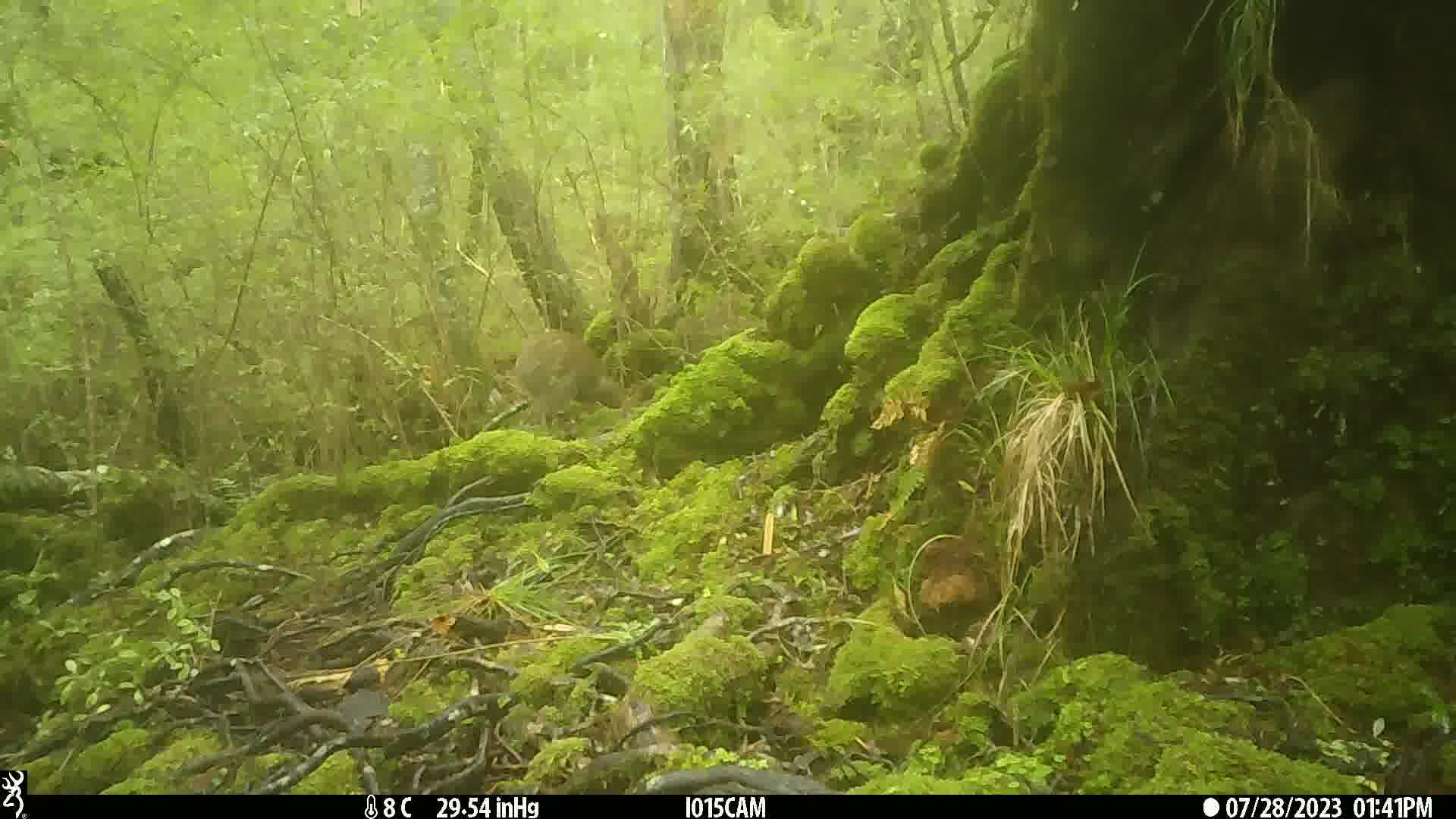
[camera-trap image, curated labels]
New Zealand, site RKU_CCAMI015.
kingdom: Animalia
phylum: Chordata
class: Aves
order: Apterygiformes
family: Apterygidae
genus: Apteryx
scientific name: Apteryx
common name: kiwi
Kiwi (Apteryx).